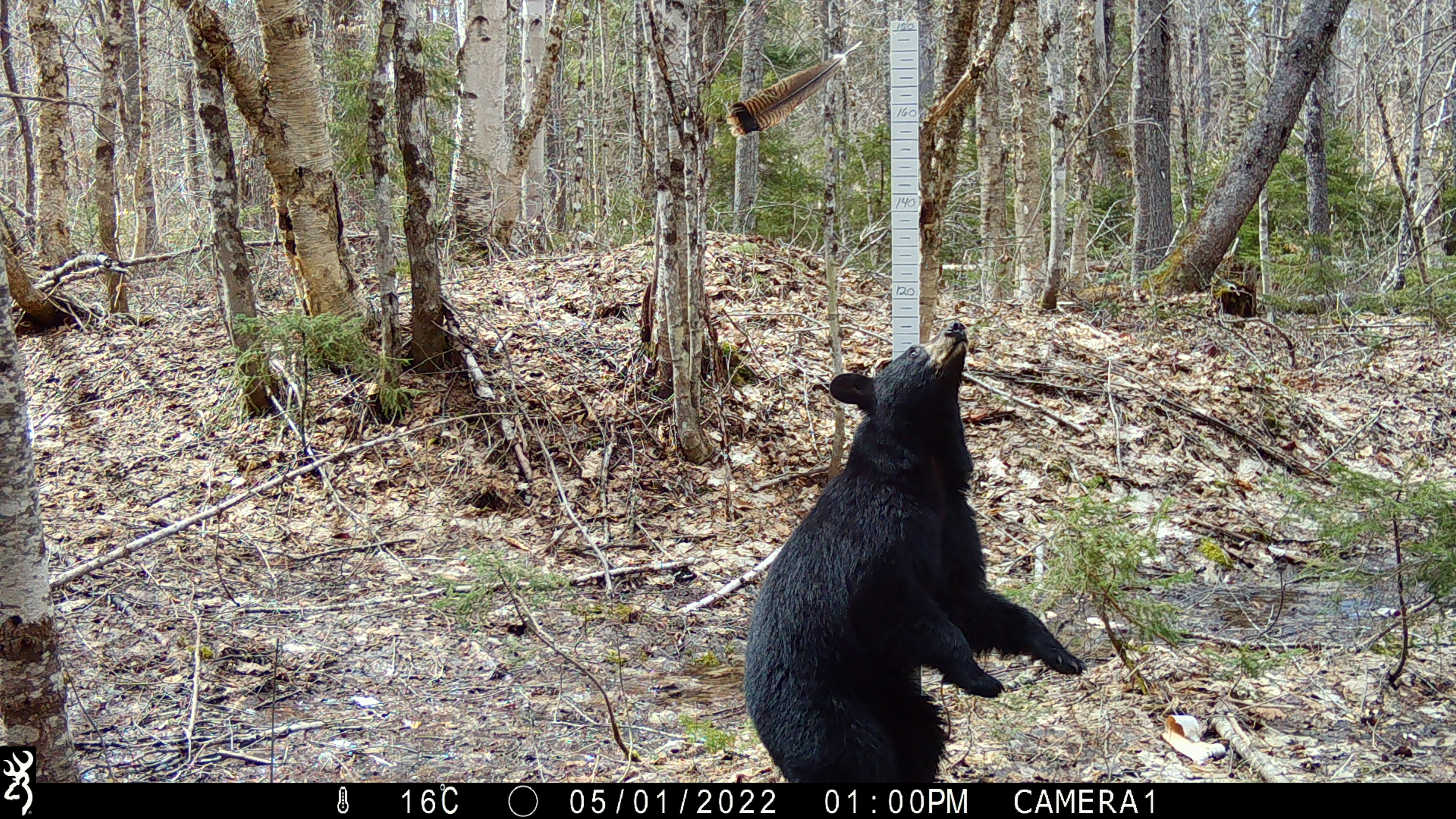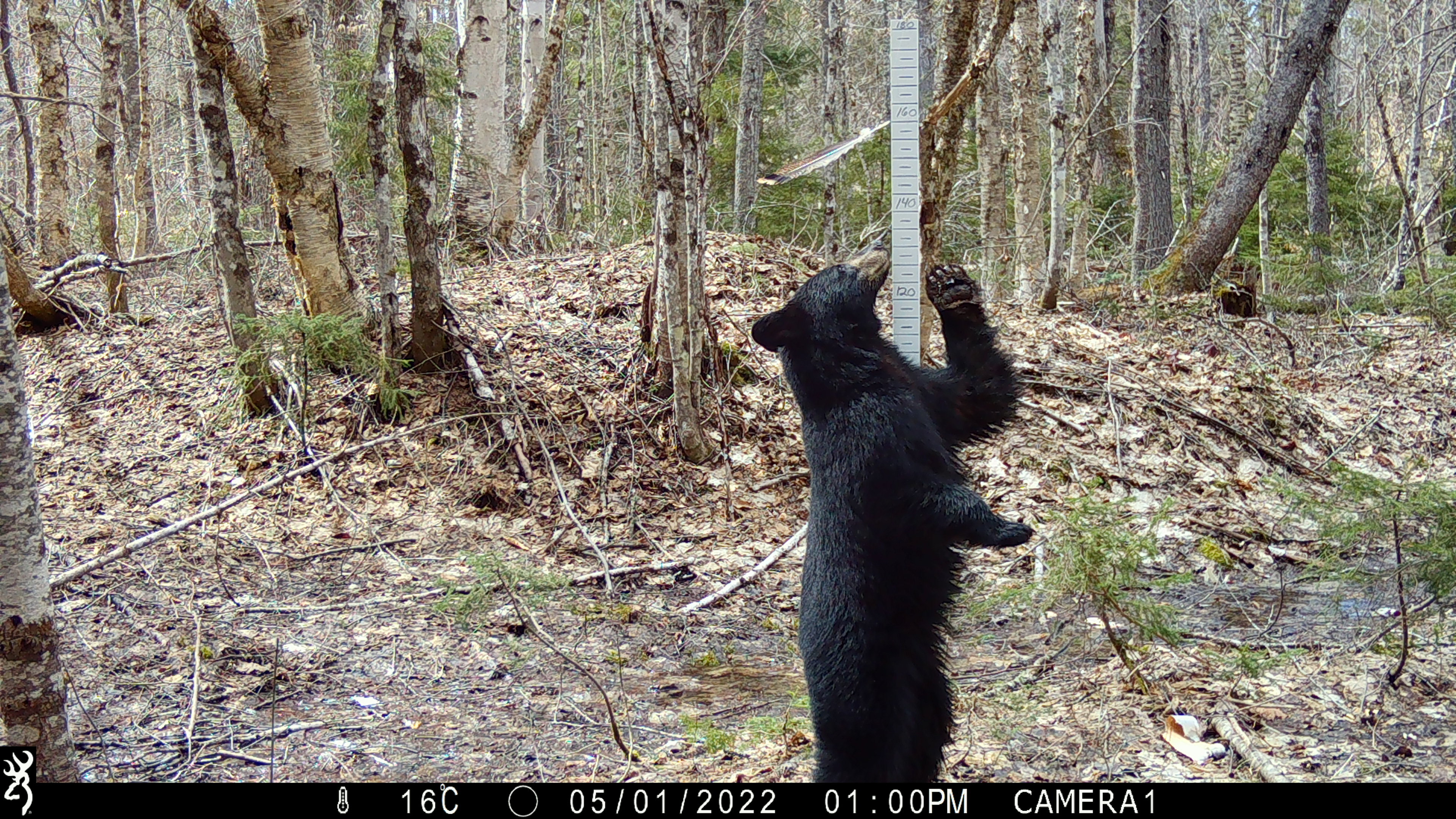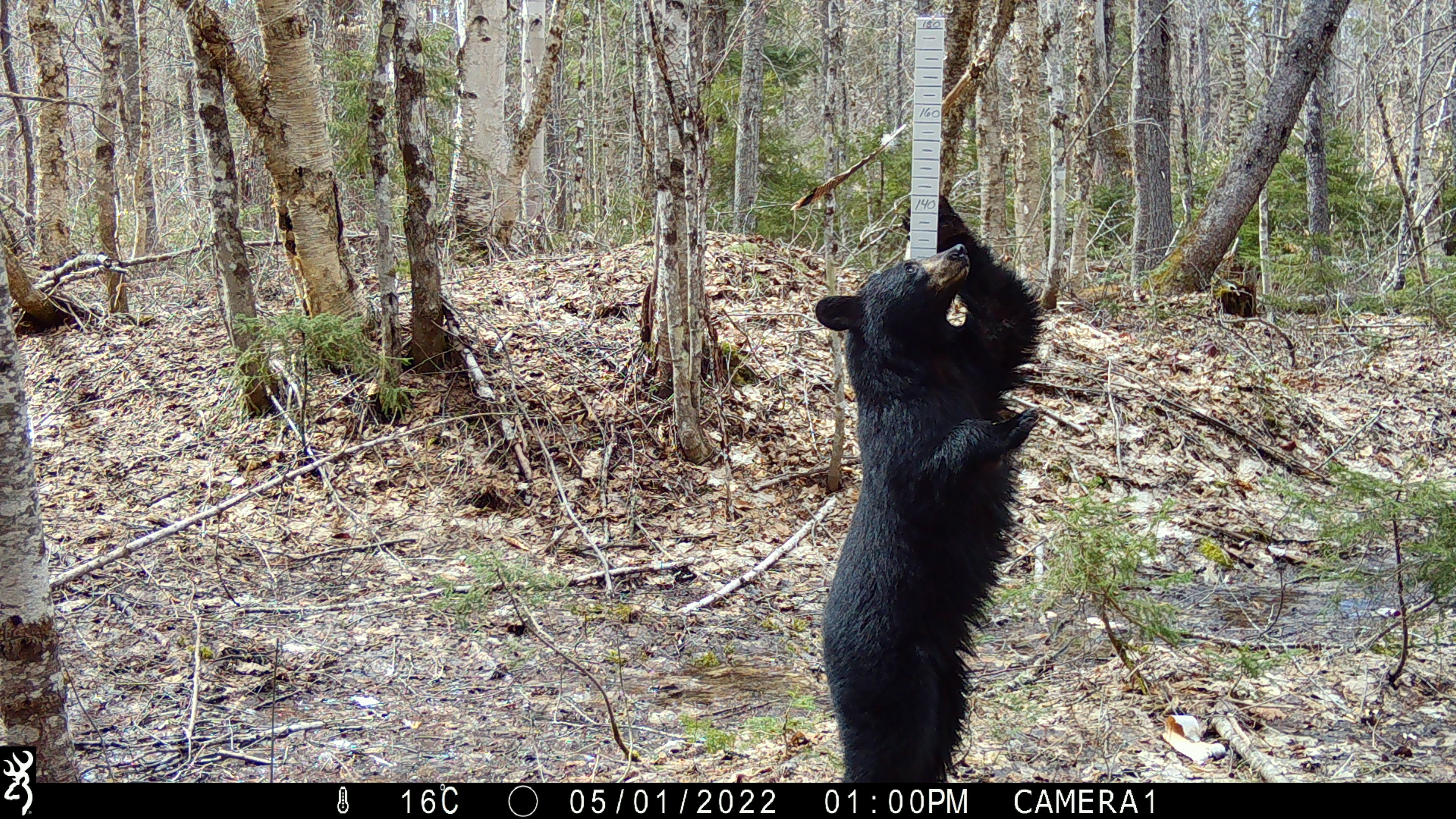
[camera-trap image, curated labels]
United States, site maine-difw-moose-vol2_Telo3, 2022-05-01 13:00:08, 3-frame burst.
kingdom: Animalia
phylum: Chordata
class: Mammalia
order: Carnivora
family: Ursidae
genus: Ursus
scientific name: Ursus americanus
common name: black bear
Black bear (Ursus americanus).